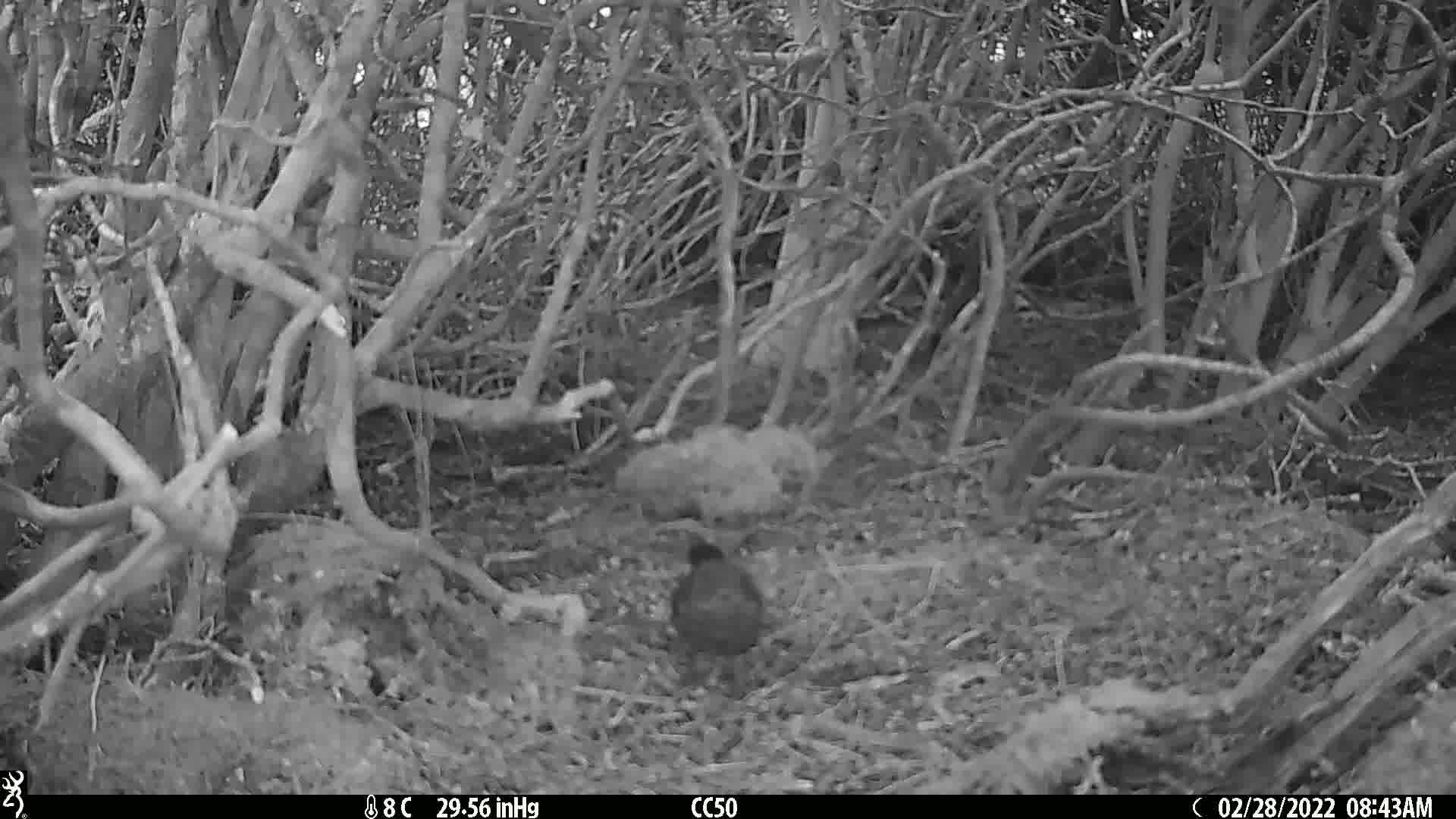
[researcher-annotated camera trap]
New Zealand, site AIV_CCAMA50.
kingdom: Animalia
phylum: Chordata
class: Aves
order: Passeriformes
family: Turdidae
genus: Turdus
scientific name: Turdus merula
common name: eurasian blackbird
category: blackbird